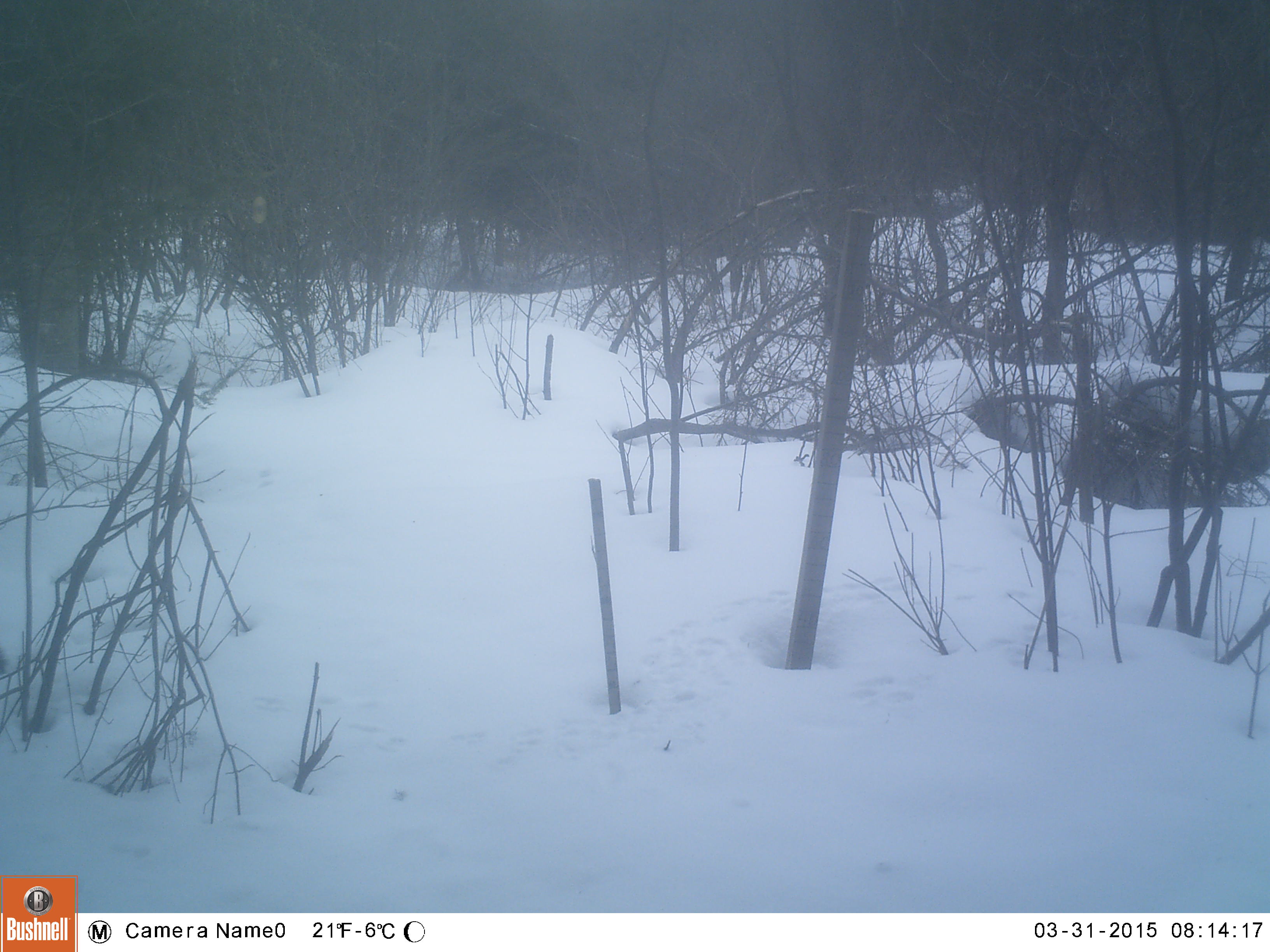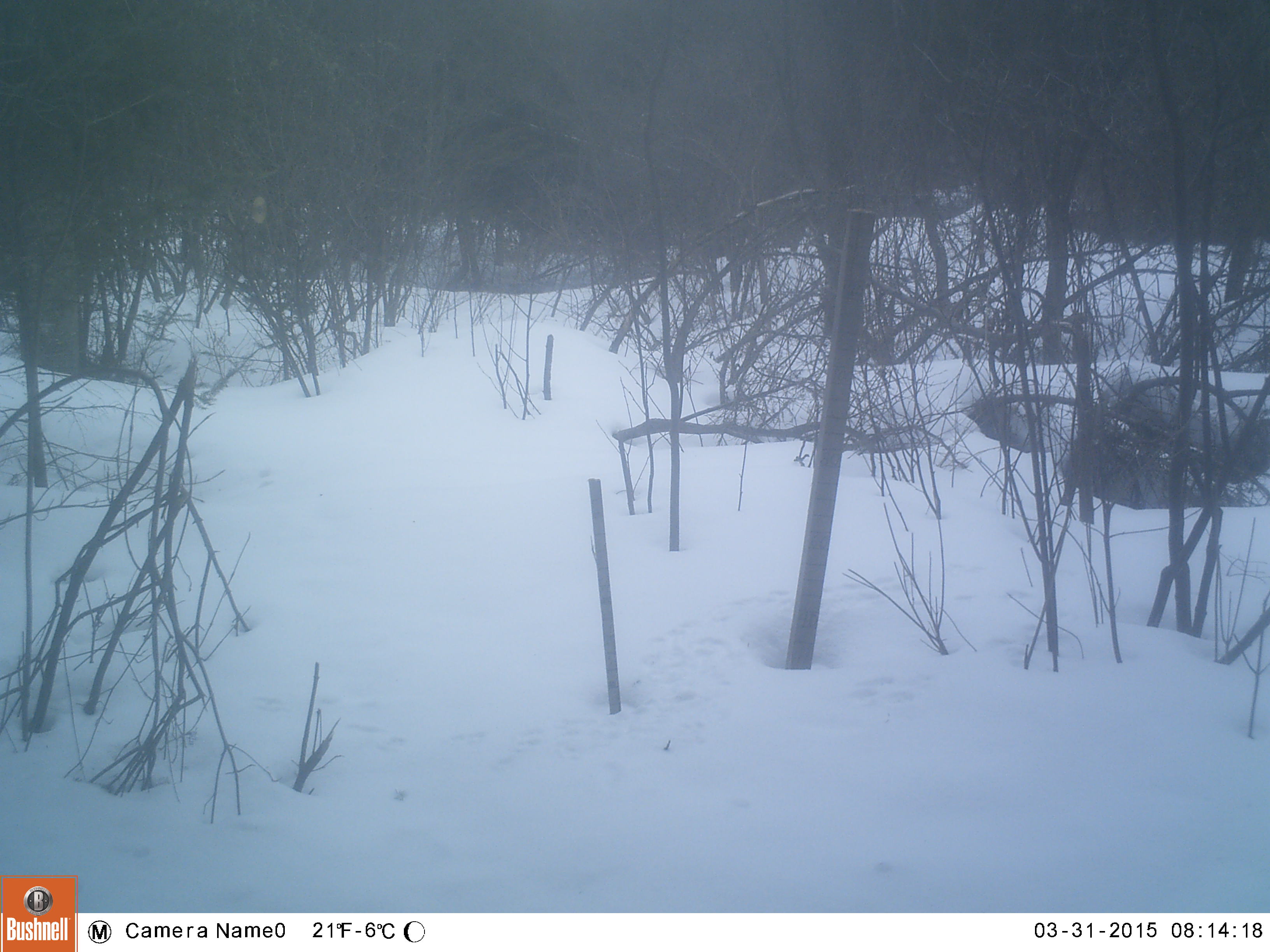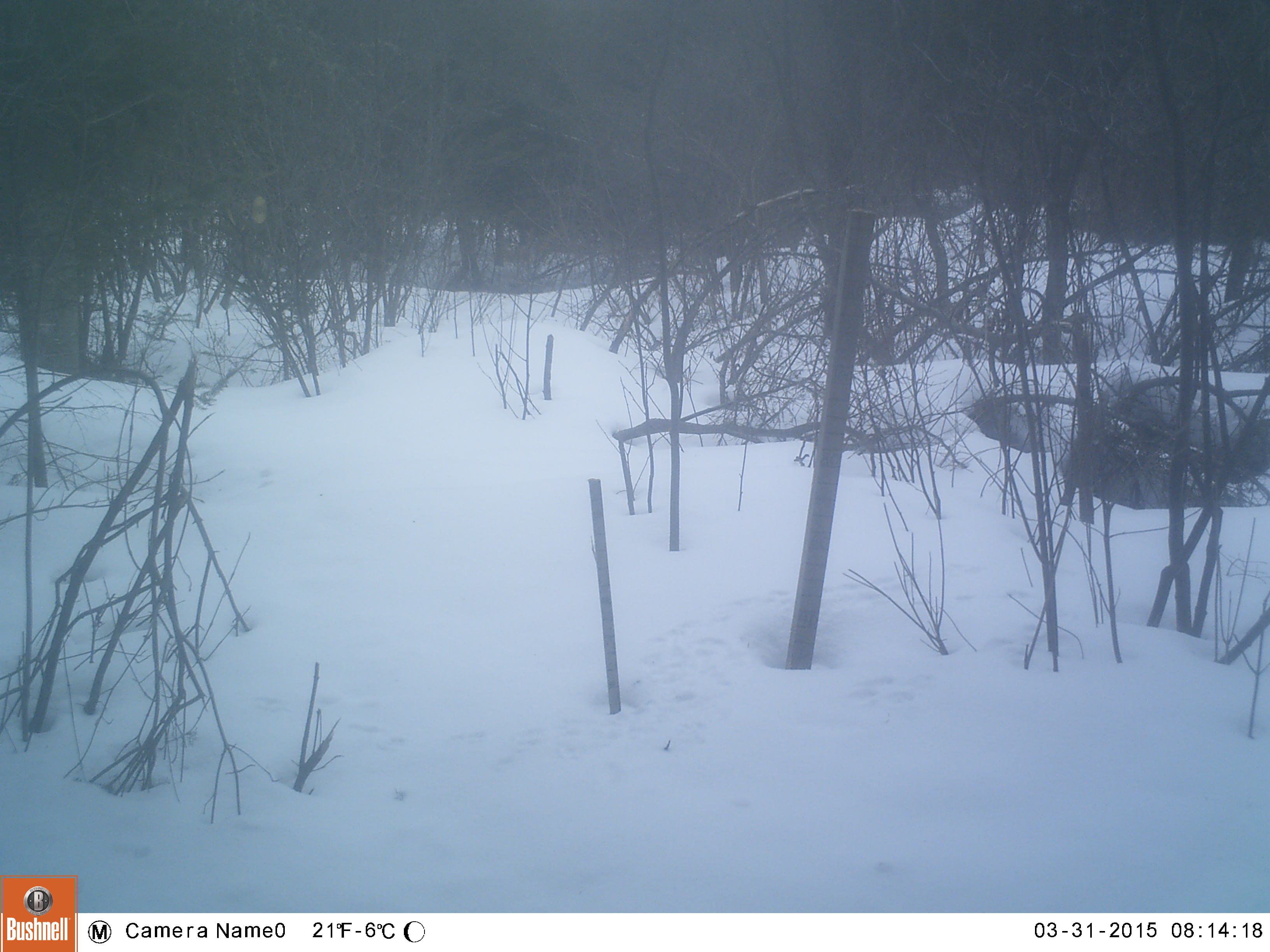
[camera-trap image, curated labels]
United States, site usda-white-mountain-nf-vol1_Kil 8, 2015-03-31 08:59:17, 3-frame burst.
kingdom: Animalia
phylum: Chordata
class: Mammalia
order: Carnivora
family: Mustelidae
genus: Pekania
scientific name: Pekania pennanti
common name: fisher